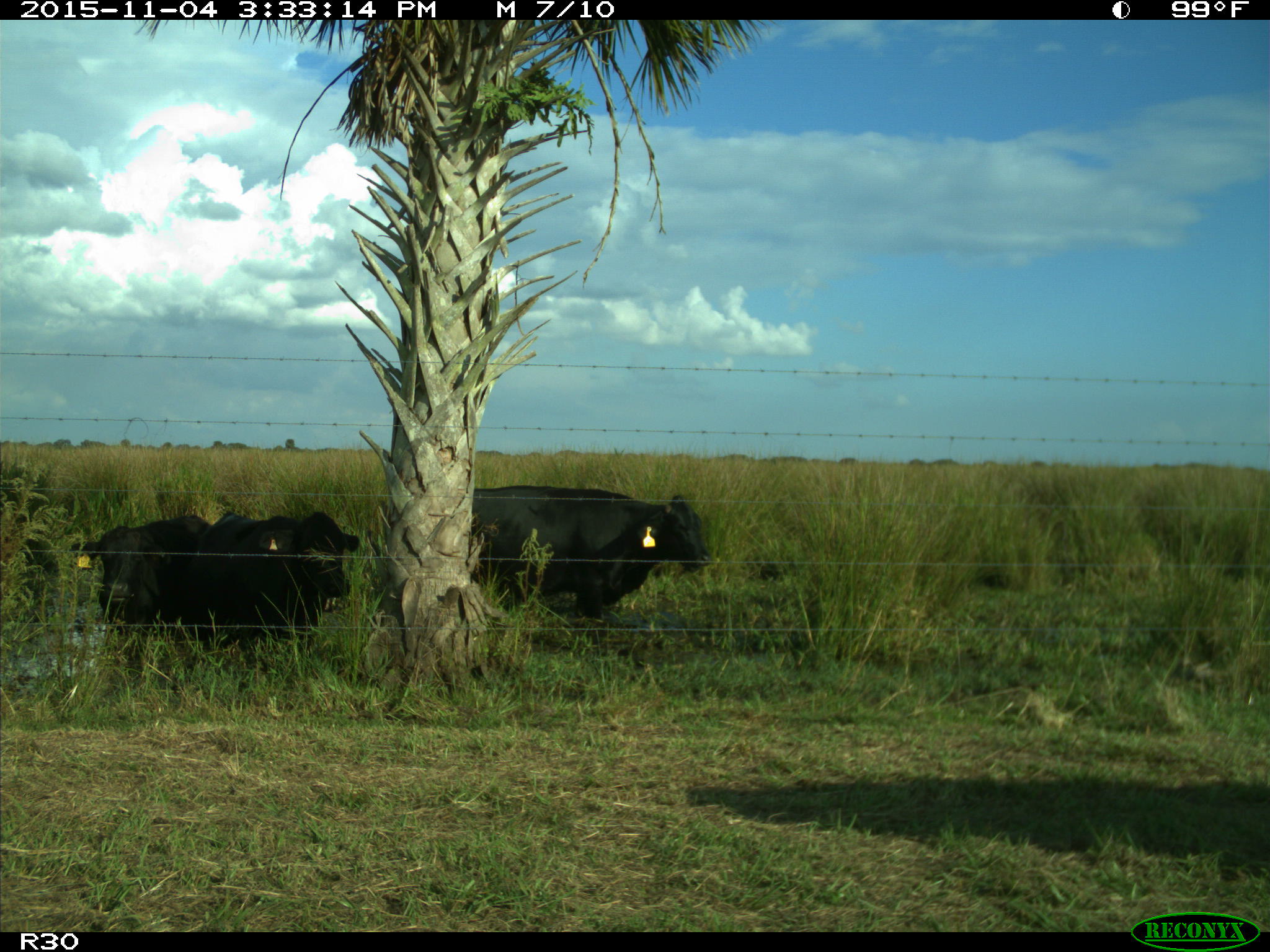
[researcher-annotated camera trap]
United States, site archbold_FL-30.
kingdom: Animalia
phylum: Chordata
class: Mammalia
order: Artiodactyla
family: Bovidae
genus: Bos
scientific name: Bos taurus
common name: domestic cow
Bos taurus (domestic cow).